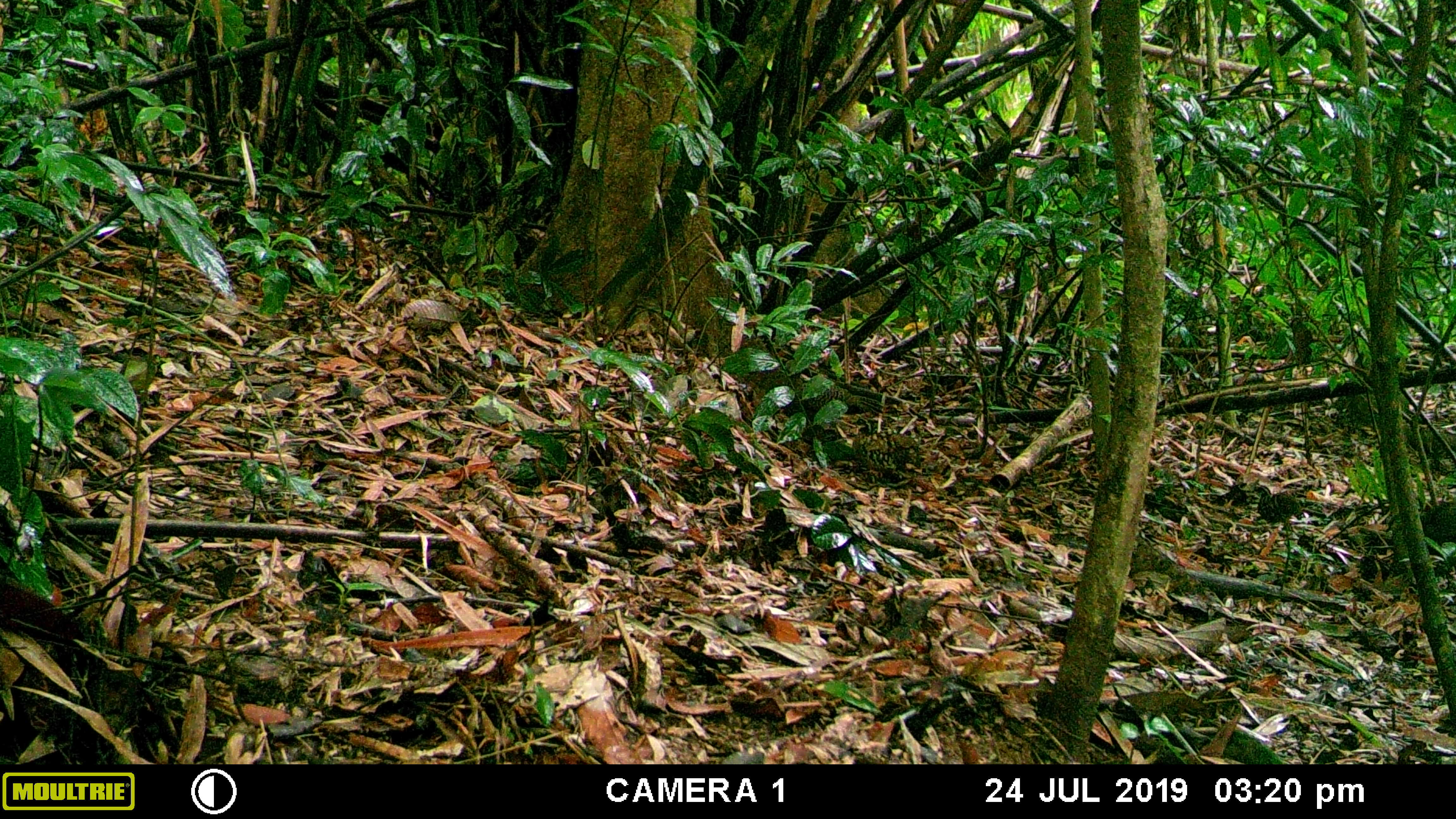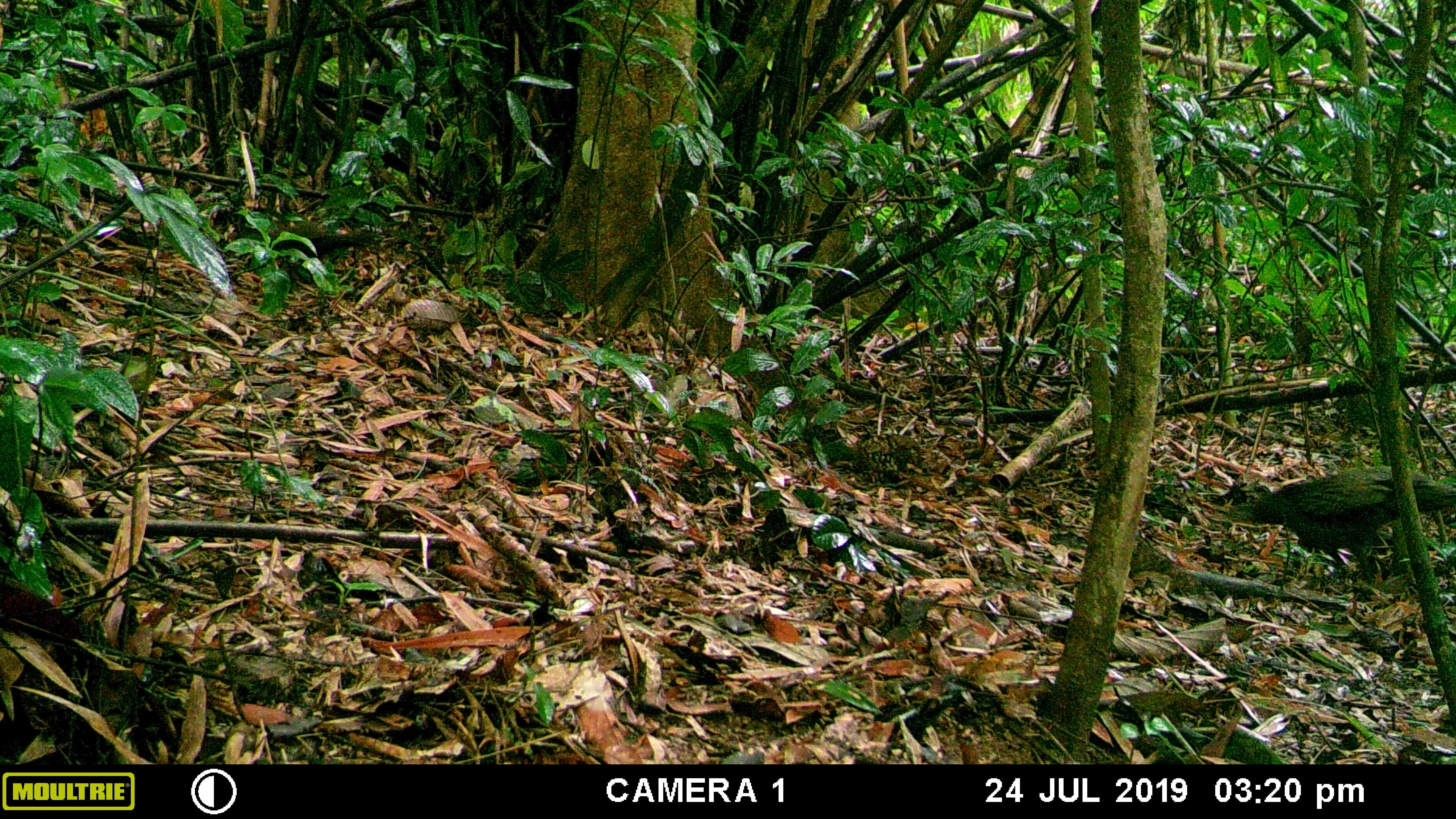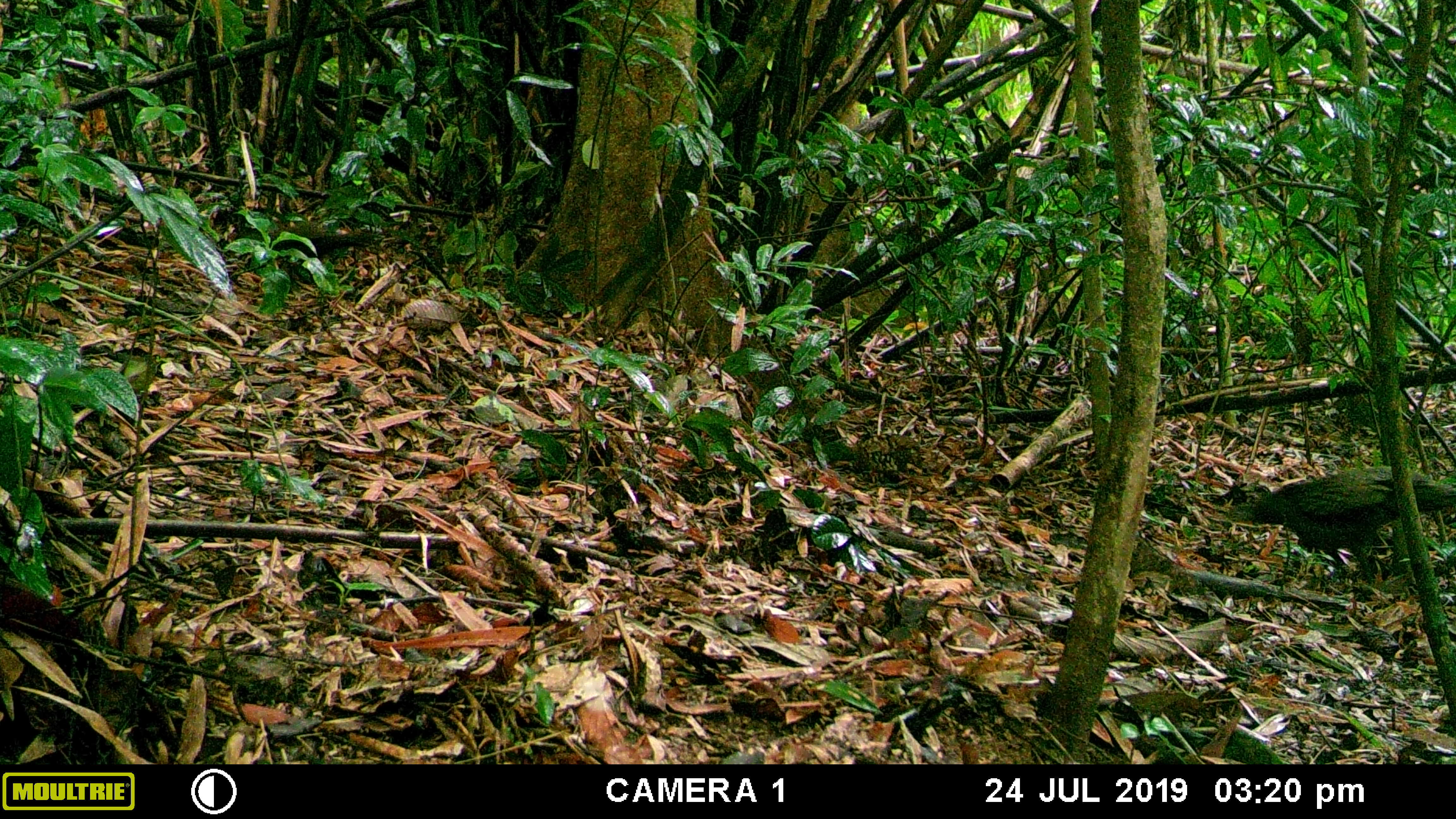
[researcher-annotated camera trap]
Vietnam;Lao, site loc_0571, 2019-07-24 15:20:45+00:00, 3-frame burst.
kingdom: Animalia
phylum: Chordata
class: Aves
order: Galliformes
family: Phasianidae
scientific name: Phasianidae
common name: partridge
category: unidentified partridge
Unidentified partridge (partridge) (Phasianidae). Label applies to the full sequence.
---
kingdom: Animalia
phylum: Chordata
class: Aves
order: Galliformes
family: Phasianidae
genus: Polyplectron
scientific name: Polyplectron bicalcaratum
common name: gray peacock-pheasant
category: grey peacock pheasant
Grey peacock pheasant (gray peacock-pheasant) (Polyplectron bicalcaratum). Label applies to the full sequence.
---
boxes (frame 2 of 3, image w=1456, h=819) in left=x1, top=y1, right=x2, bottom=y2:
grey peacock pheasant: left=1251, top=468, right=1456, bottom=583; left=228, top=213, right=365, bottom=259; left=854, top=435, right=922, bottom=482